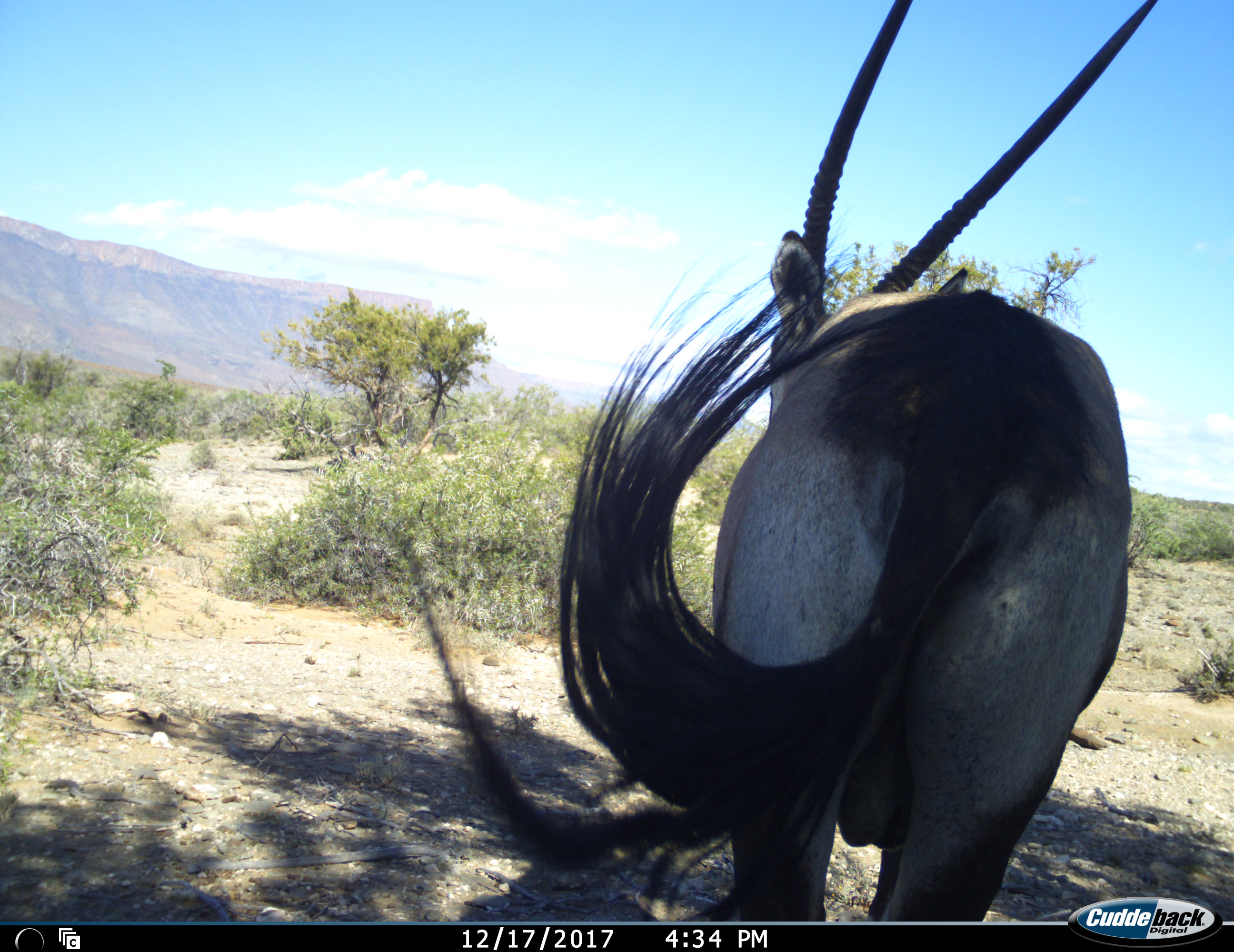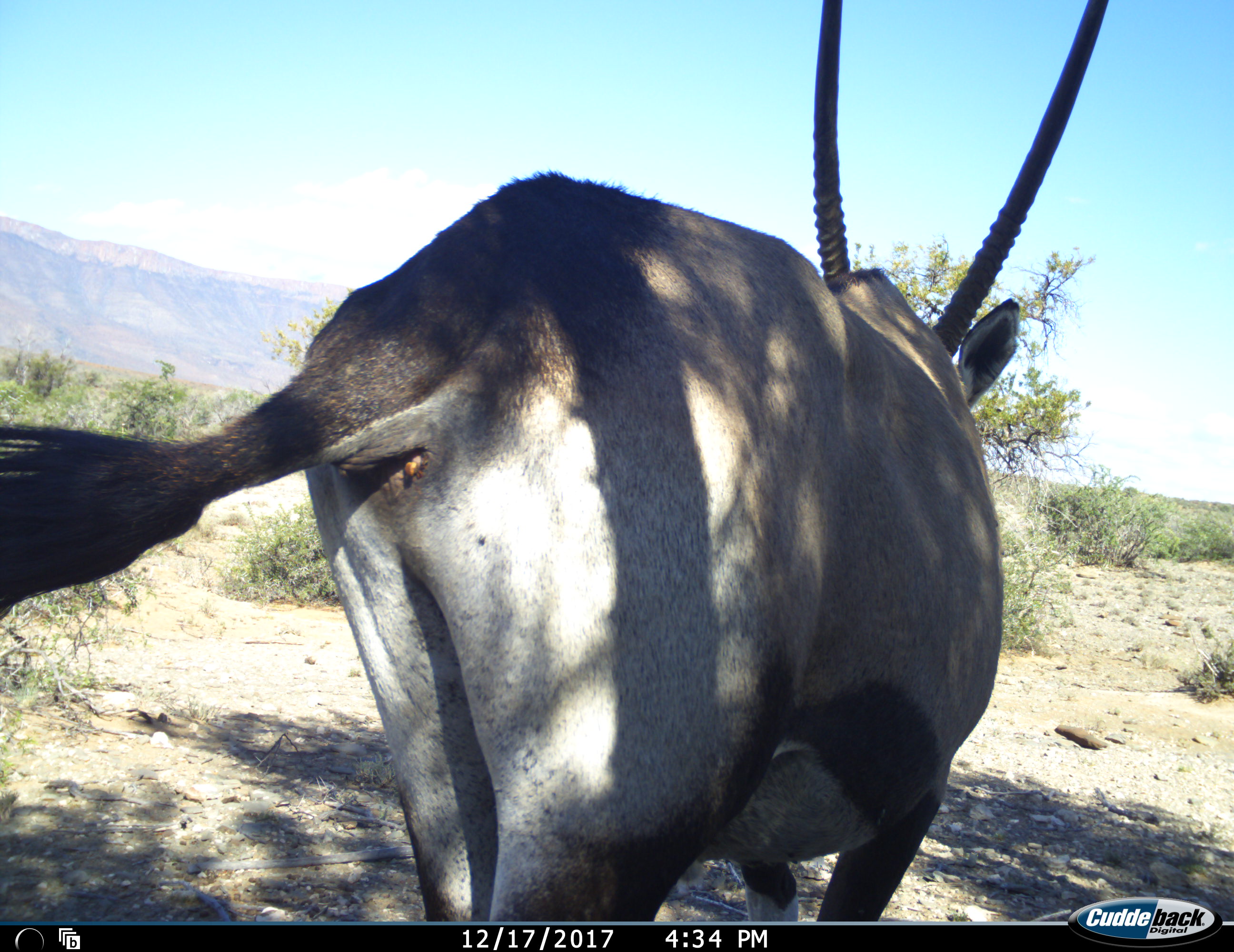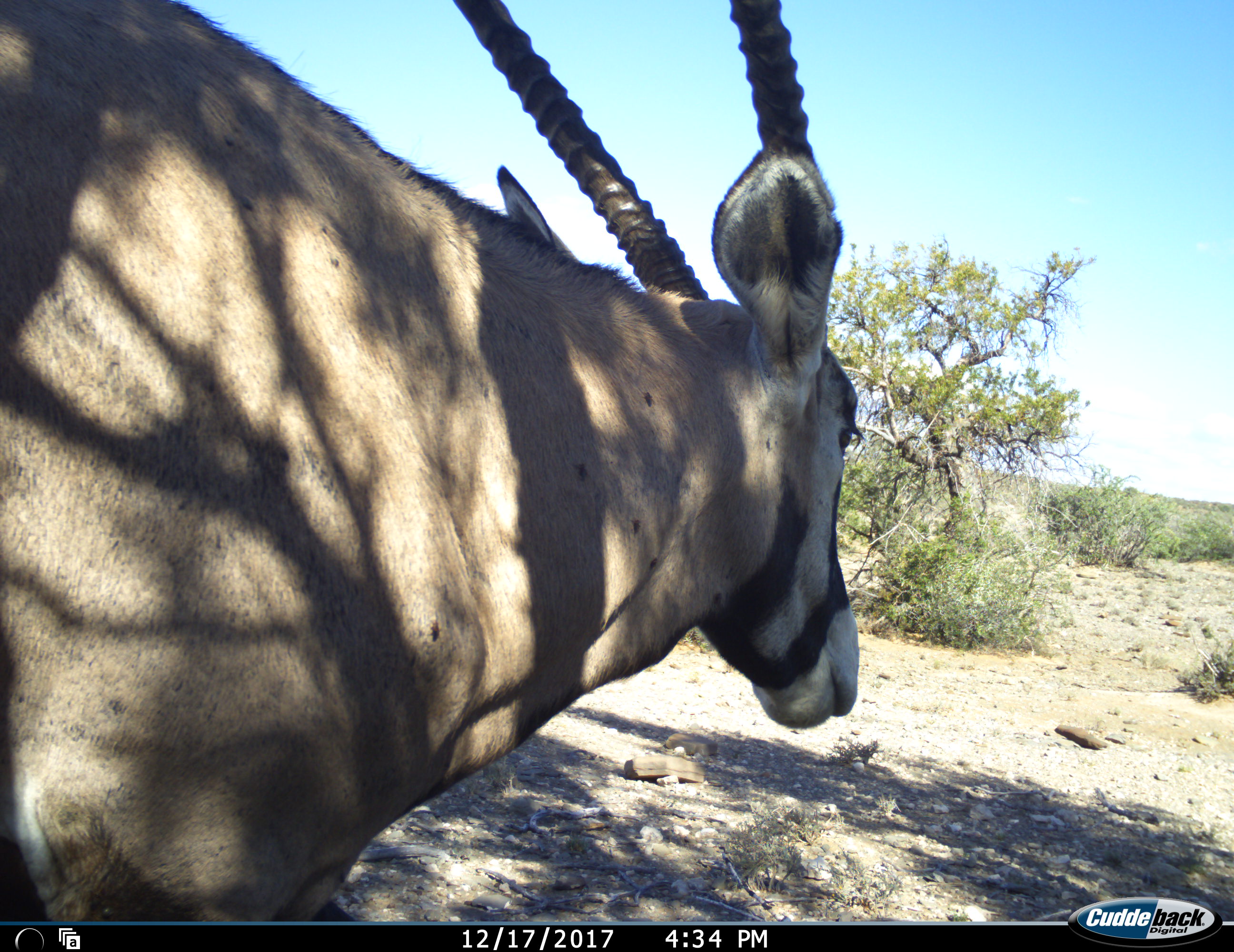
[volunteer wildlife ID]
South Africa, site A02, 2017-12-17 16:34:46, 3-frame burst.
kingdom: Animalia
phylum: Chordata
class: Mammalia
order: Artiodactyla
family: Bovidae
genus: Oryx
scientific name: Oryx gazella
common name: gemsbok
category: gemsbokoryx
Gemsbokoryx (gemsbok) (Oryx gazella), count 1. Behavior (volunteer vote fractions): standing 40%, resting 0%, moving 70%, interacting 0%. Young present (vote fraction): 0%. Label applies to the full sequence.